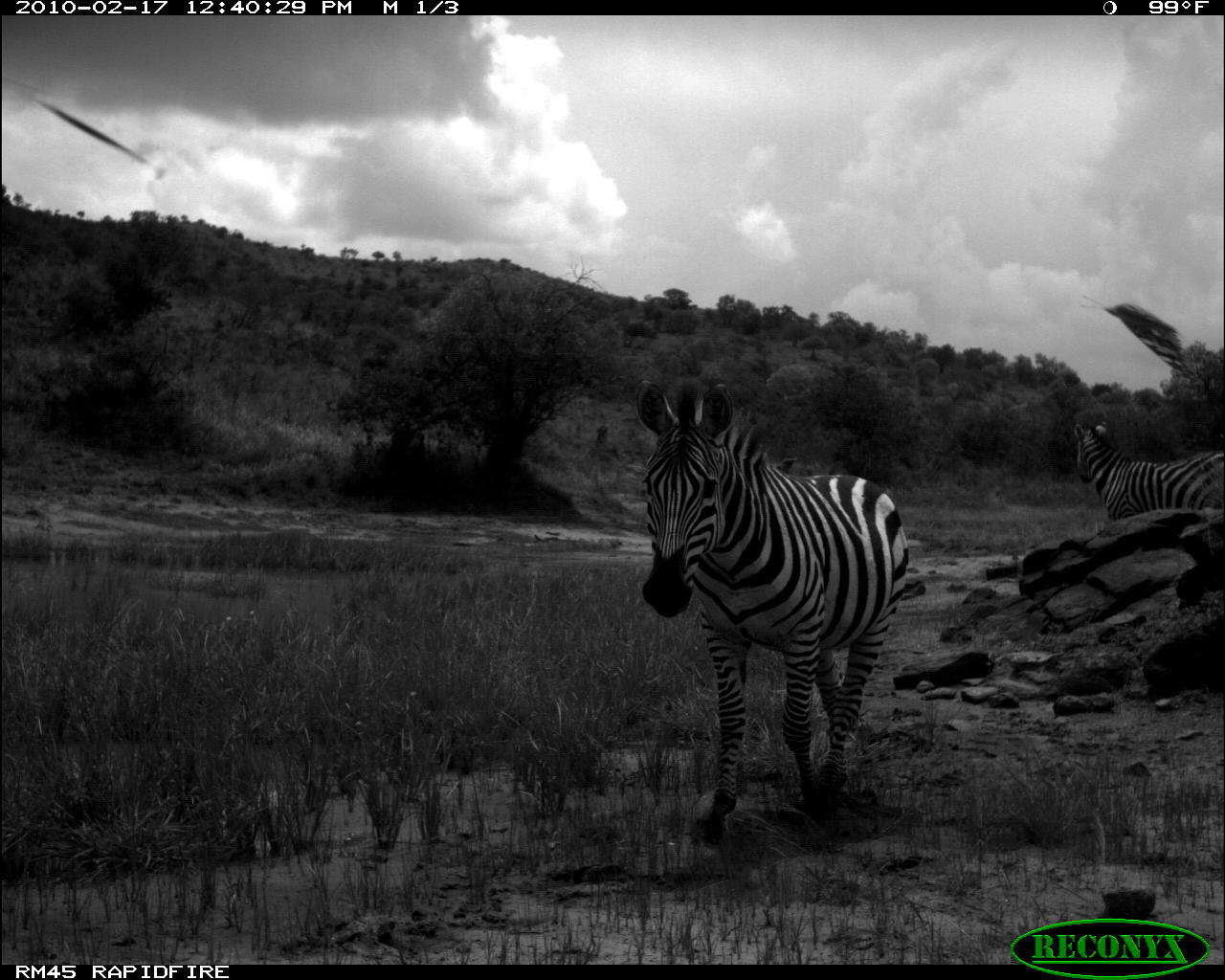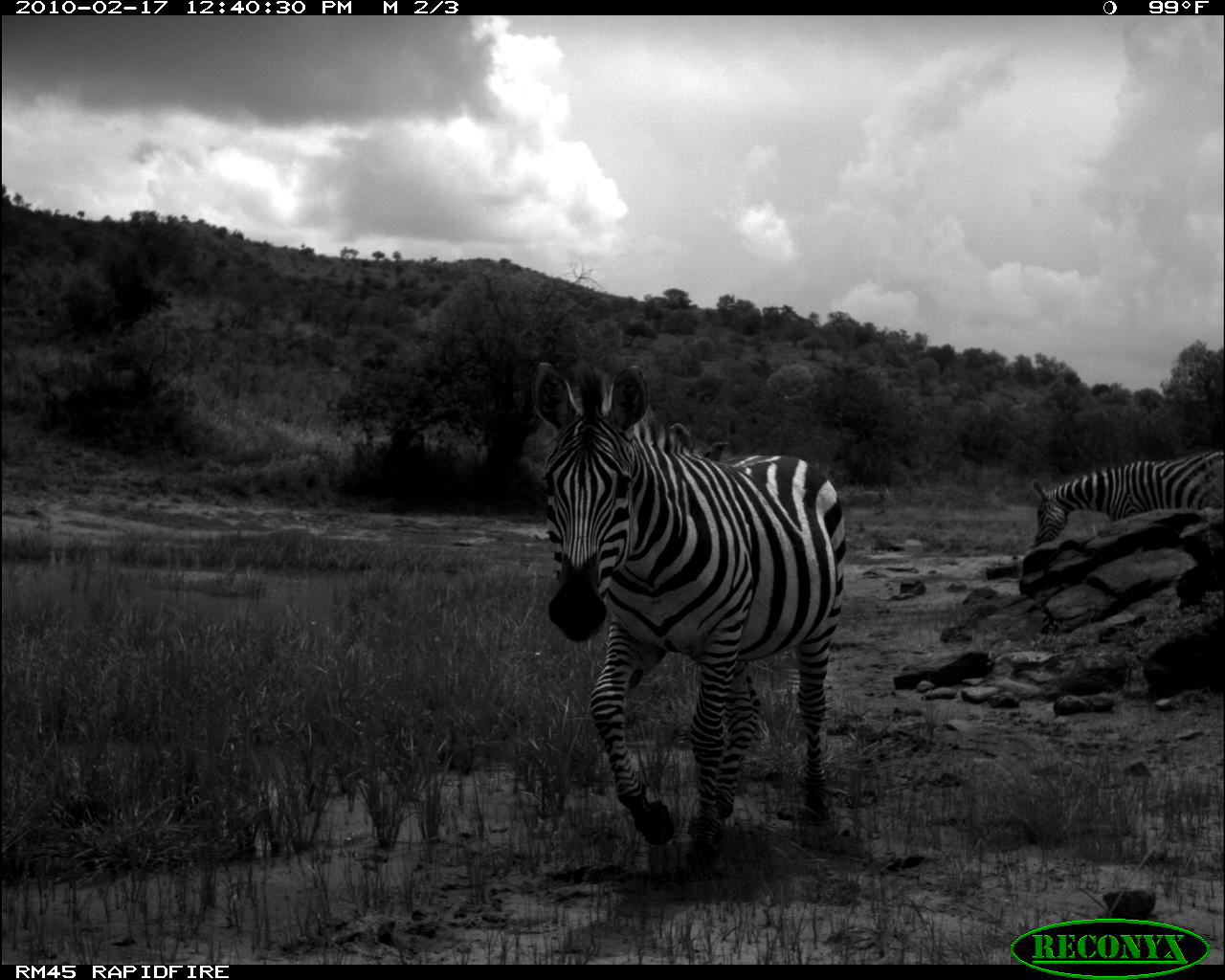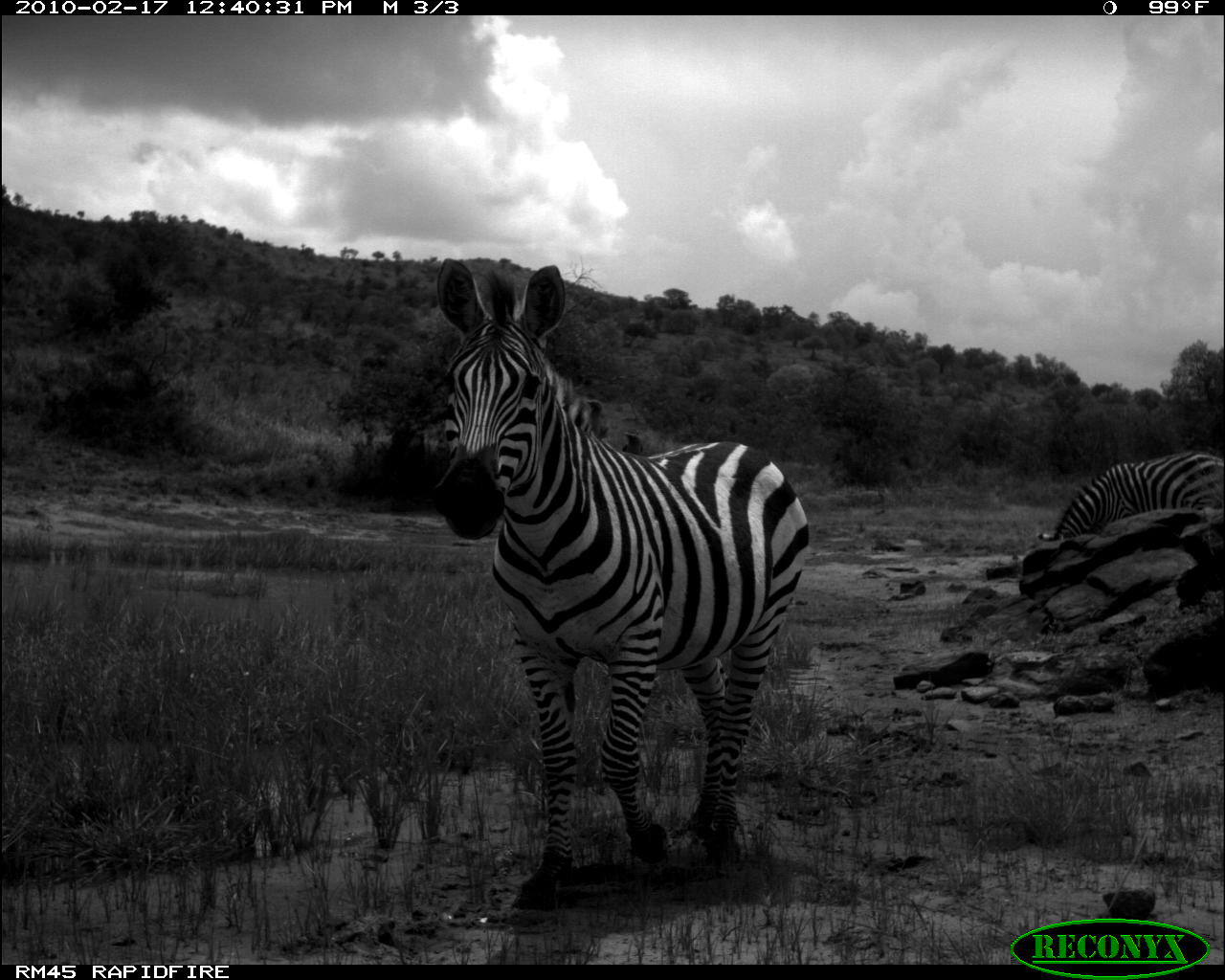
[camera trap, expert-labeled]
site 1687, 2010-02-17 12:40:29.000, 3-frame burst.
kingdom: Animalia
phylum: Chordata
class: Mammalia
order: Perissodactyla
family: Equidae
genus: Equus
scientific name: Equus quagga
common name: plains zebra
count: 2